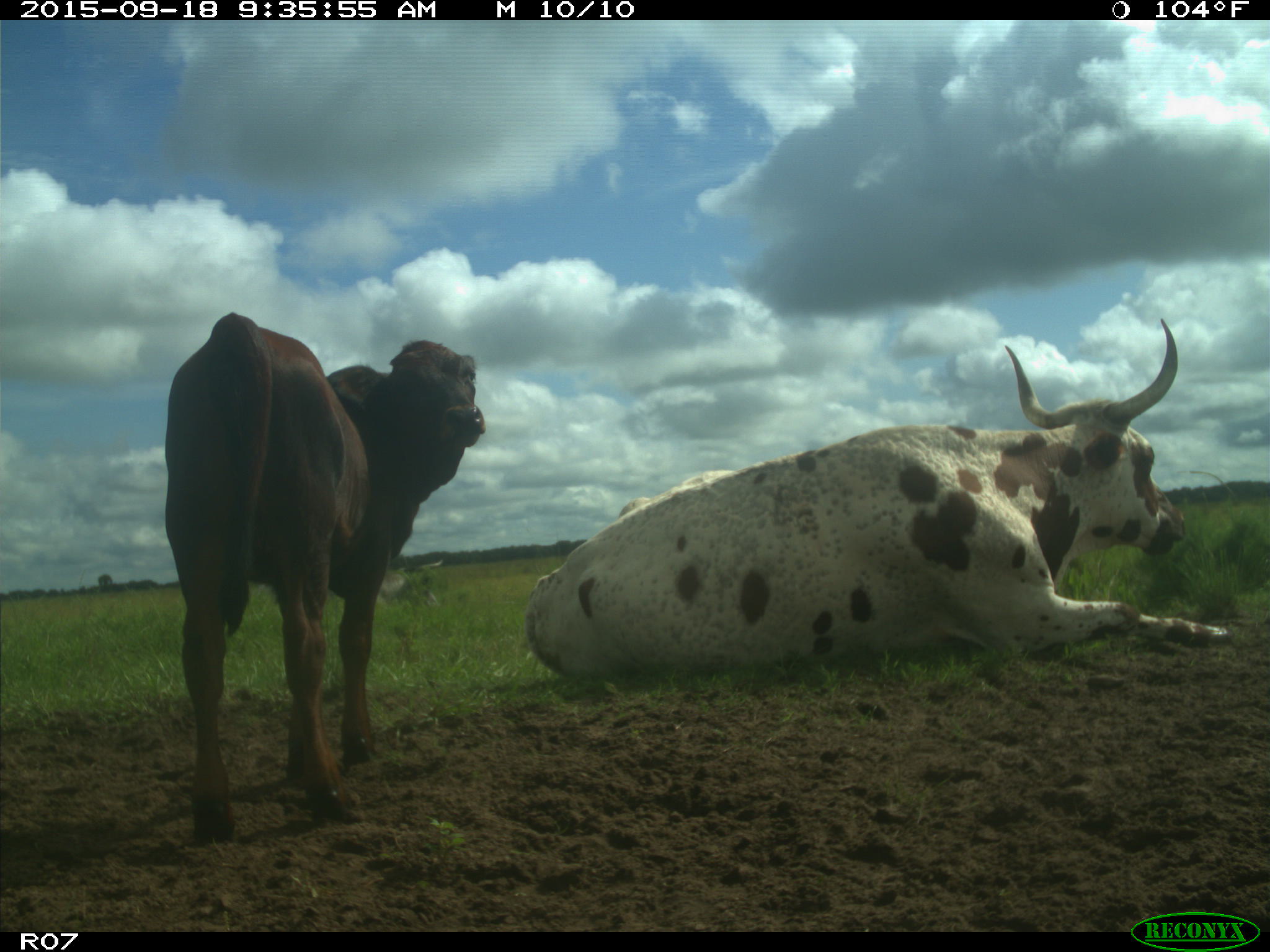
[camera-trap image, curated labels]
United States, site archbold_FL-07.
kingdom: Animalia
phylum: Chordata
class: Mammalia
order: Artiodactyla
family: Bovidae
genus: Bos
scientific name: Bos taurus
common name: domestic cow